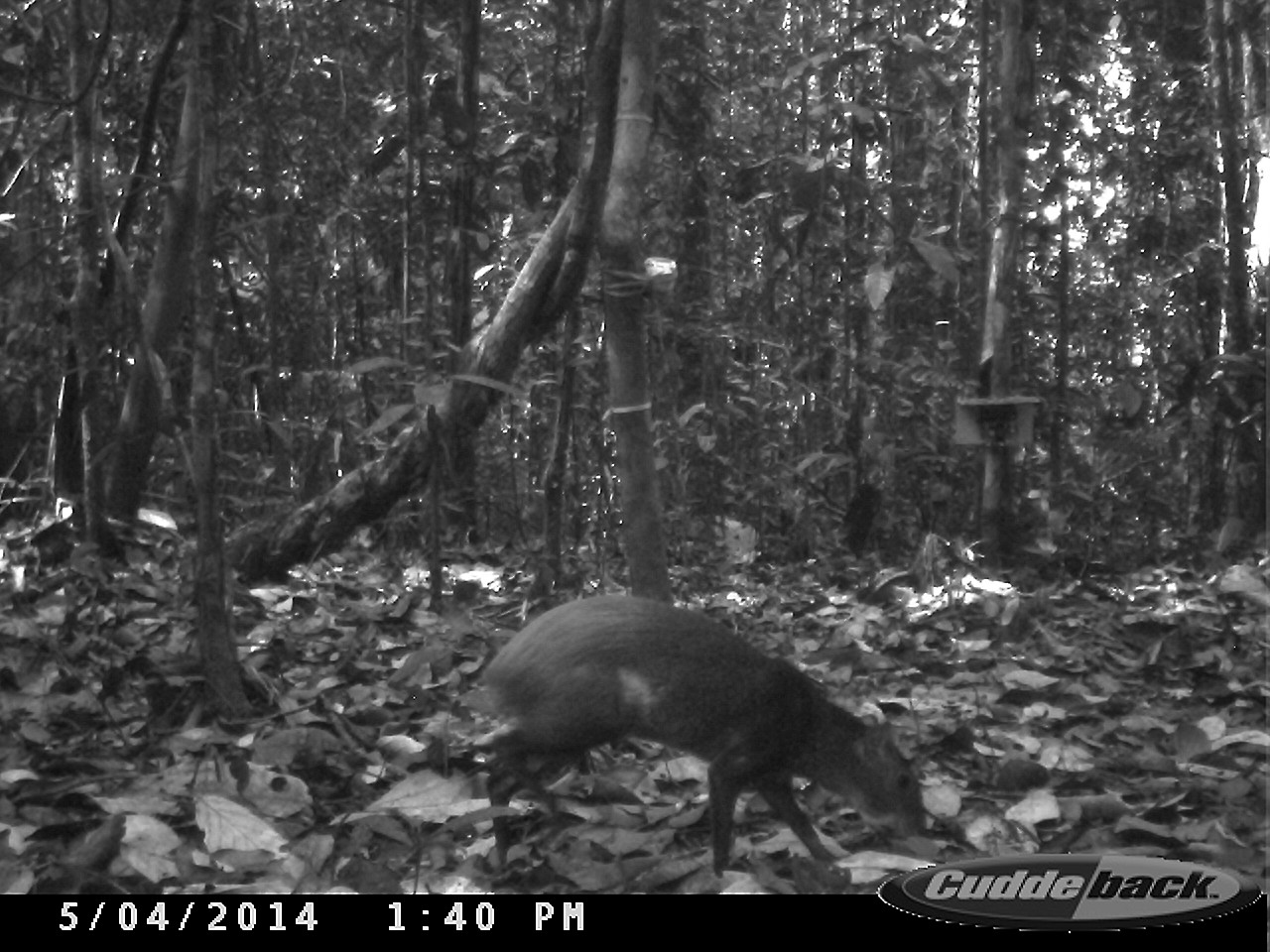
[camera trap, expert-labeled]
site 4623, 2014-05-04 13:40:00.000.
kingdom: Animalia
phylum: Chordata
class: Mammalia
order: Rodentia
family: Dasyproctidae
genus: Dasyprocta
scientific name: Dasyprocta leporina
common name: red-rumped agouti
Dasyprocta leporina (red-rumped agouti), count 2, age adult.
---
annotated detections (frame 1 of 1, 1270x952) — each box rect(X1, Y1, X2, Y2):
dasyprocta leporina: rect(469, 591, 924, 876)